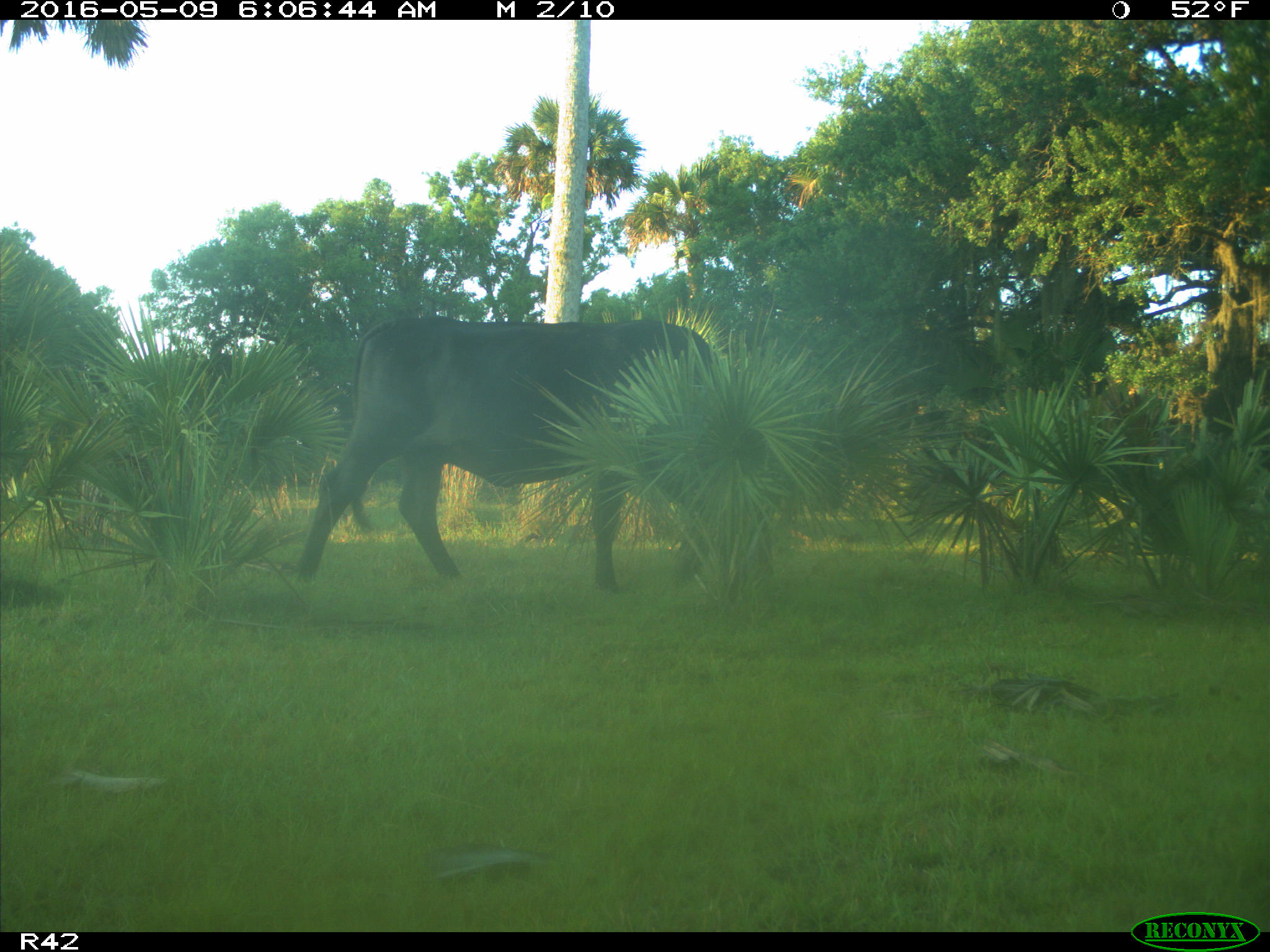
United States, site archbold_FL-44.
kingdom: Animalia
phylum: Chordata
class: Mammalia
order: Artiodactyla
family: Bovidae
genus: Bos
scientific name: Bos taurus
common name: domestic cow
Bos taurus (domestic cow).